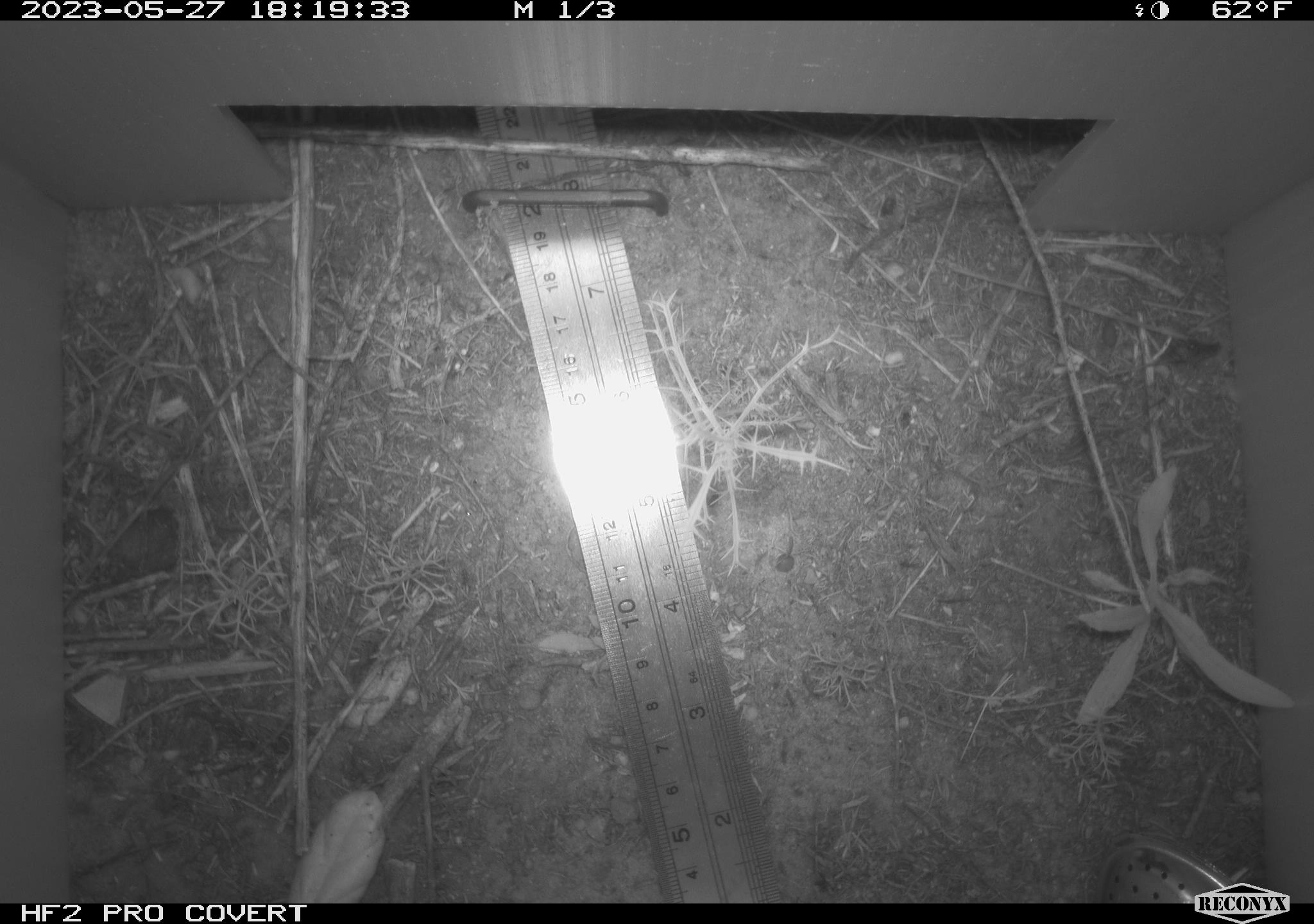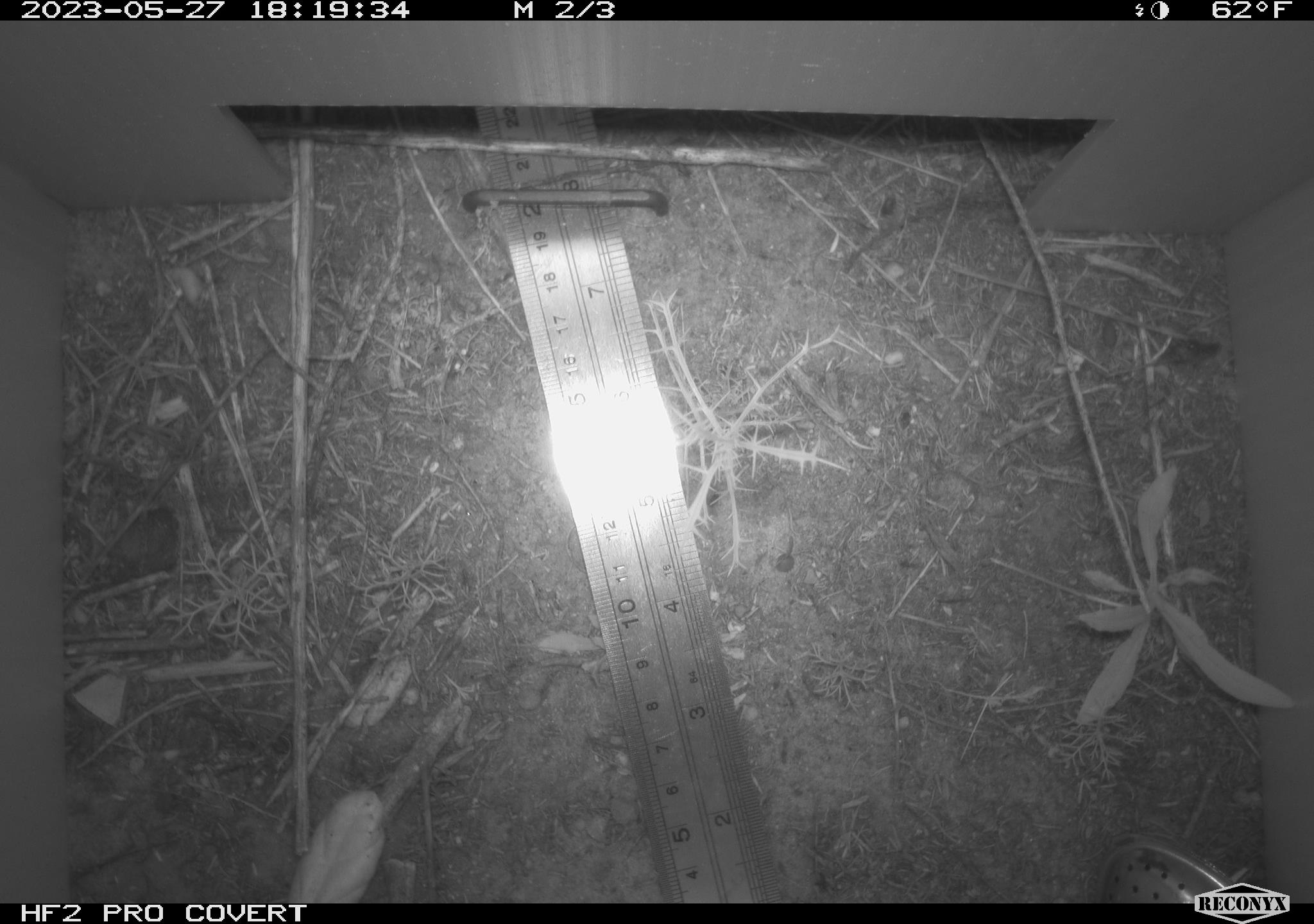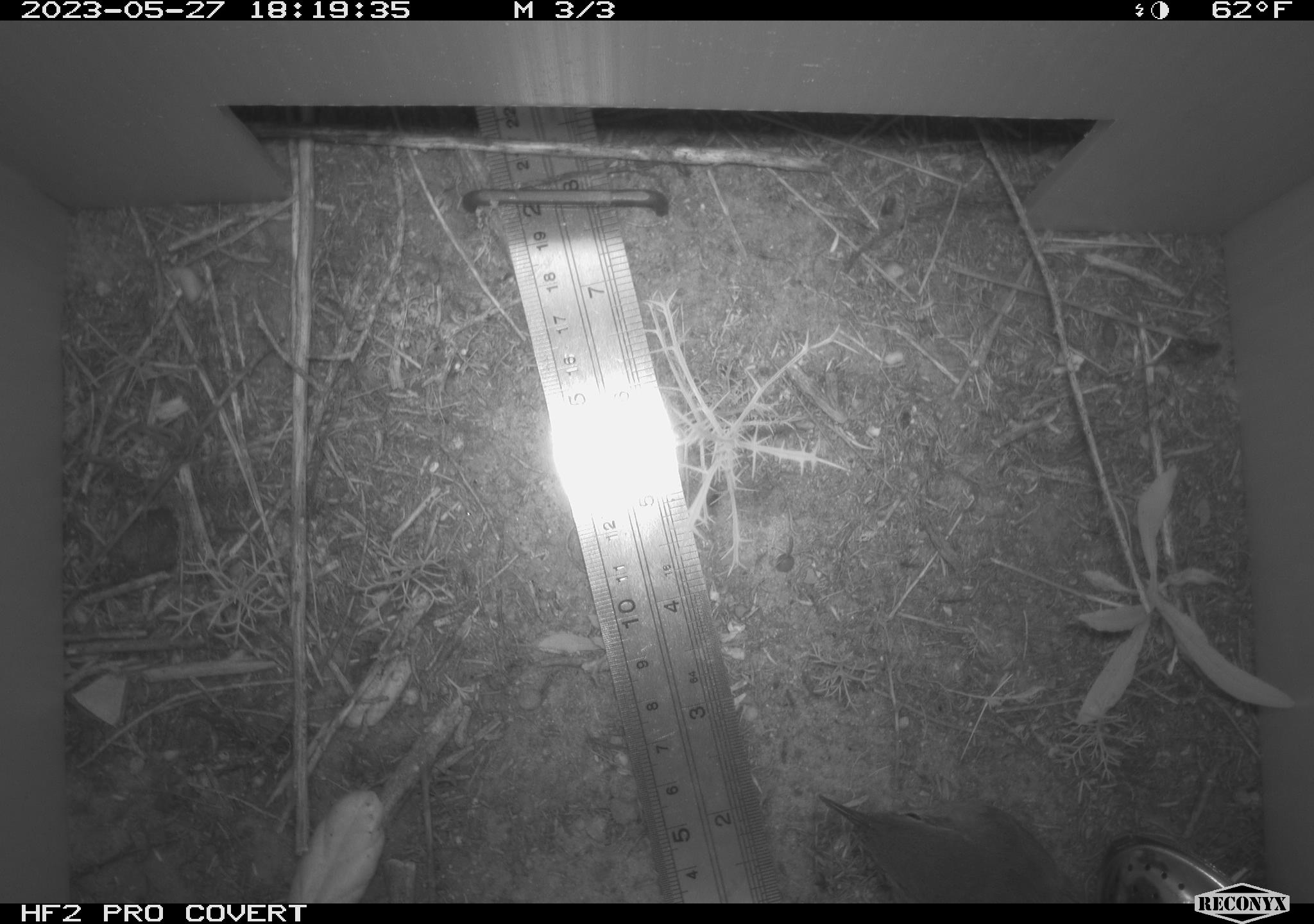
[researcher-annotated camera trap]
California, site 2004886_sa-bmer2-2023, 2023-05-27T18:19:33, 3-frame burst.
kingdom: Animalia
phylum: Chordata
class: Aves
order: Passeriformes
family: Troglodytidae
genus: Thryomanes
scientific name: Thryomanes bewickii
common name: bewick's wren